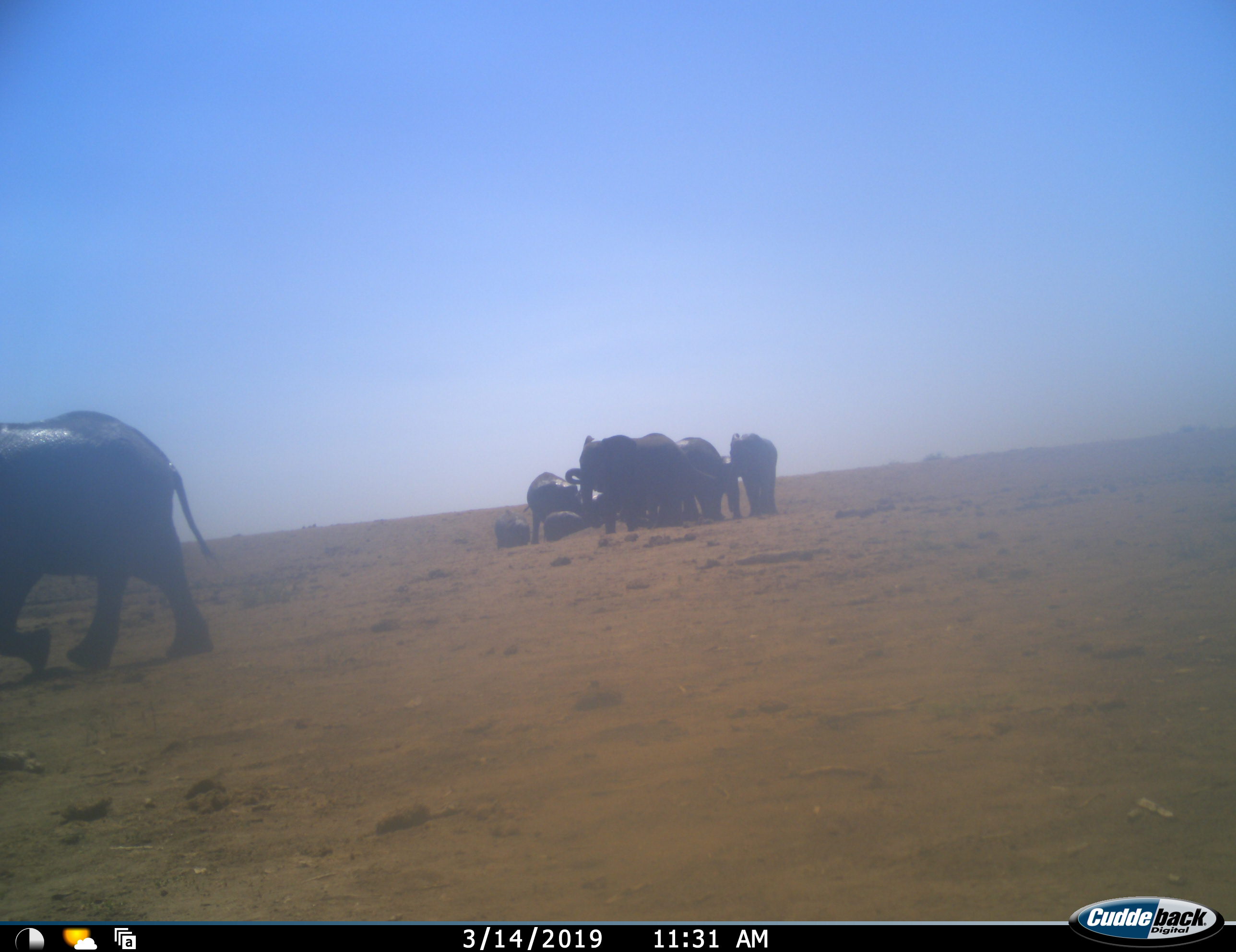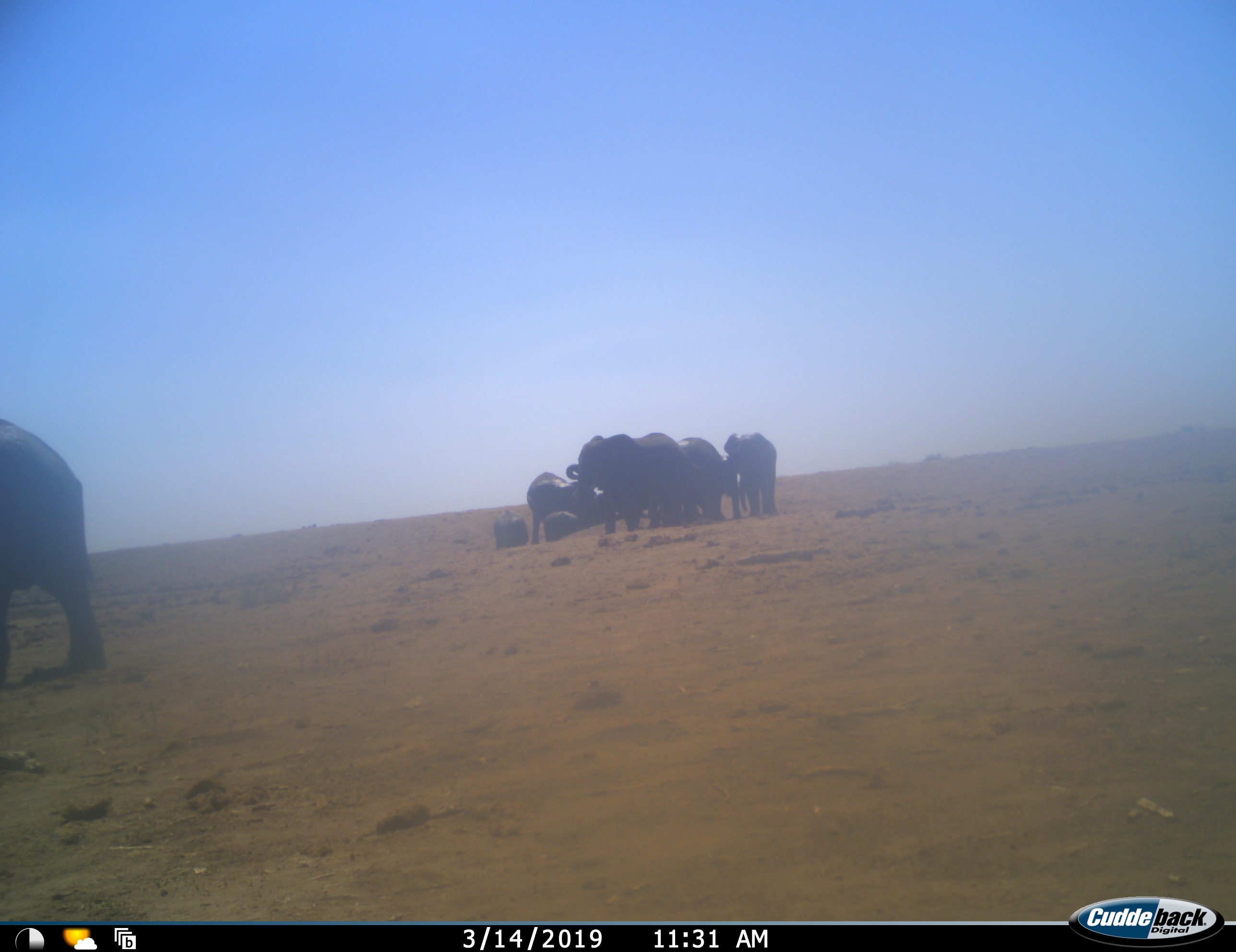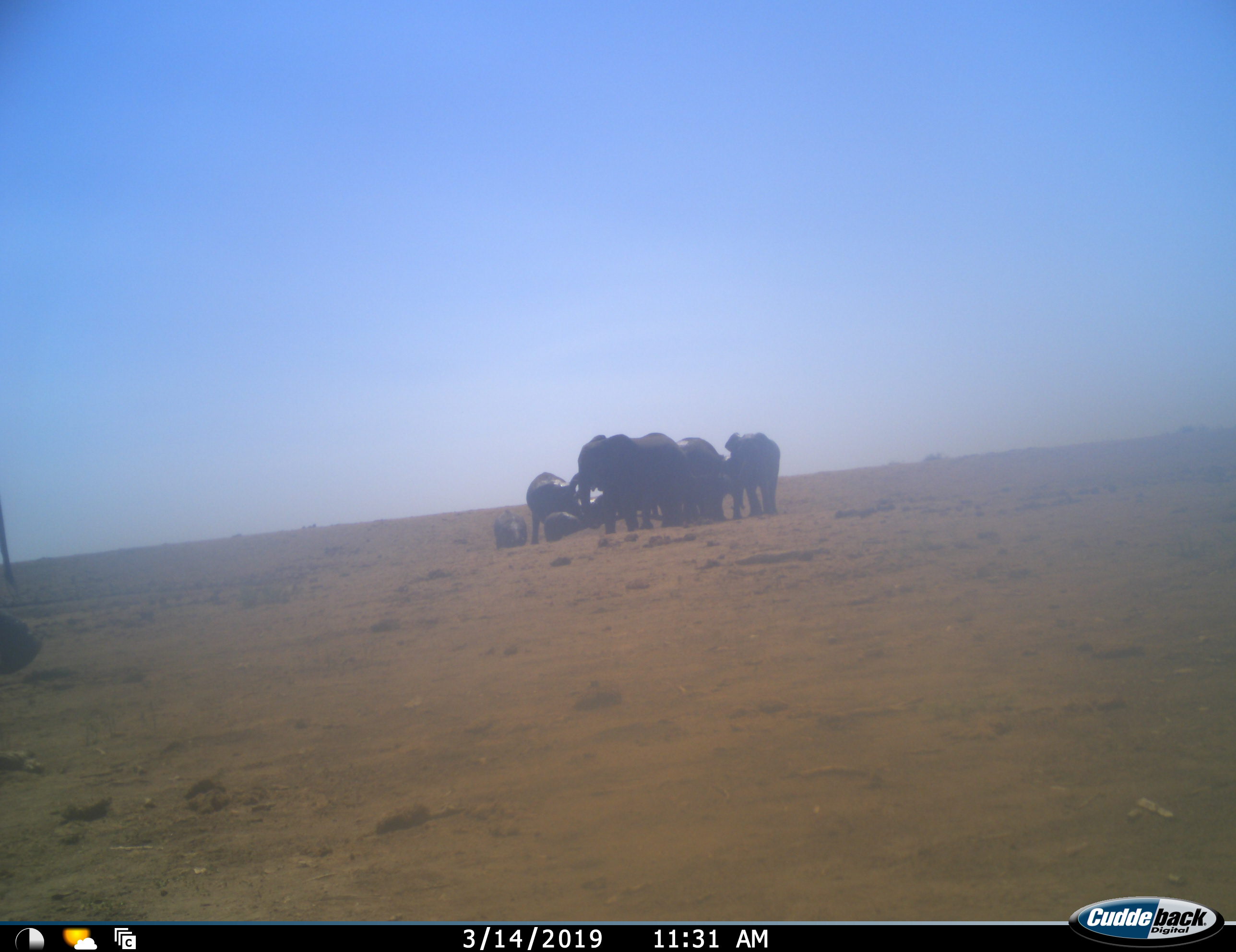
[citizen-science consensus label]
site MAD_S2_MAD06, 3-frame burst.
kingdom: Animalia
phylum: Chordata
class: Mammalia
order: Proboscidea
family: Elephantidae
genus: Loxodonta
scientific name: Loxodonta africana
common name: african bush elephant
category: elephant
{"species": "elephant (african bush elephant) (Loxodonta africana)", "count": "9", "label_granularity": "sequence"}